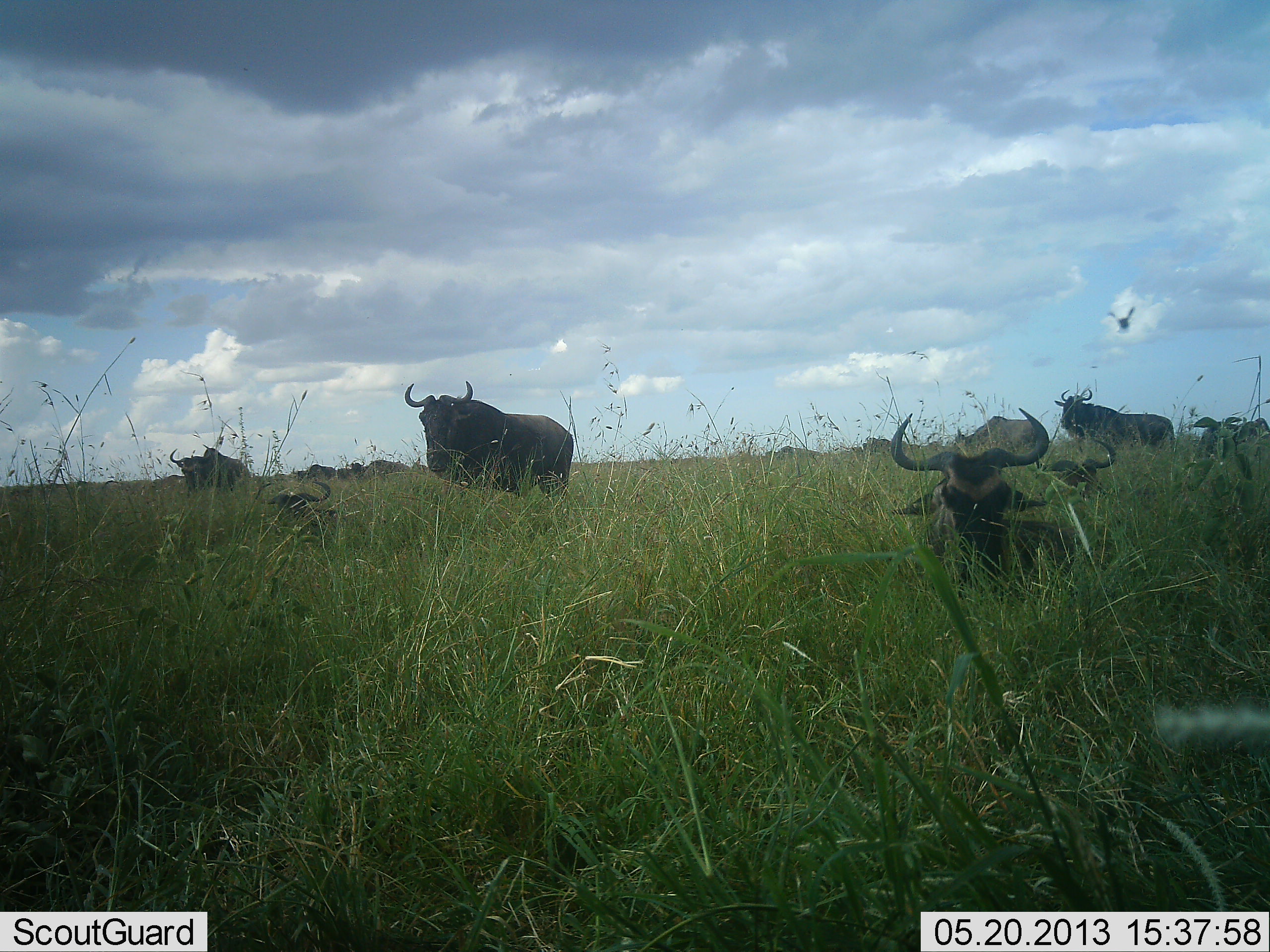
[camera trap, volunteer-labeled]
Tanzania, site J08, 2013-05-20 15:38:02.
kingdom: Animalia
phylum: Chordata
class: Mammalia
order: Artiodactyla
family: Bovidae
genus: Connochaetes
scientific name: Connochaetes taurinus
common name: blue wildebeest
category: wildebeest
Wildebeest (blue wildebeest) (Connochaetes taurinus), count 7. Behavior (volunteer vote fractions): standing 60%, resting 87%, moving 7%, interacting 7%. Young present (vote fraction): 7%. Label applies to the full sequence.